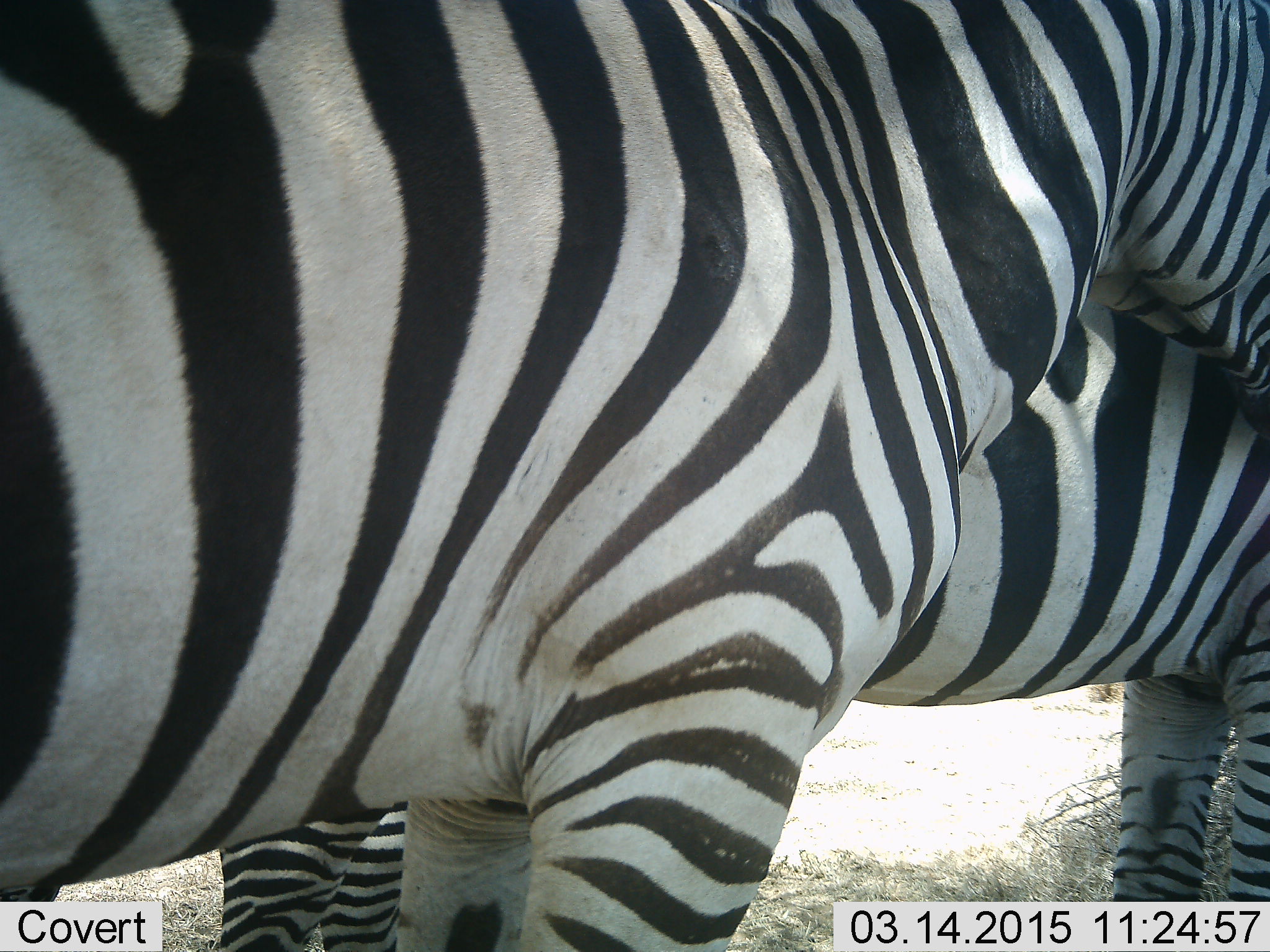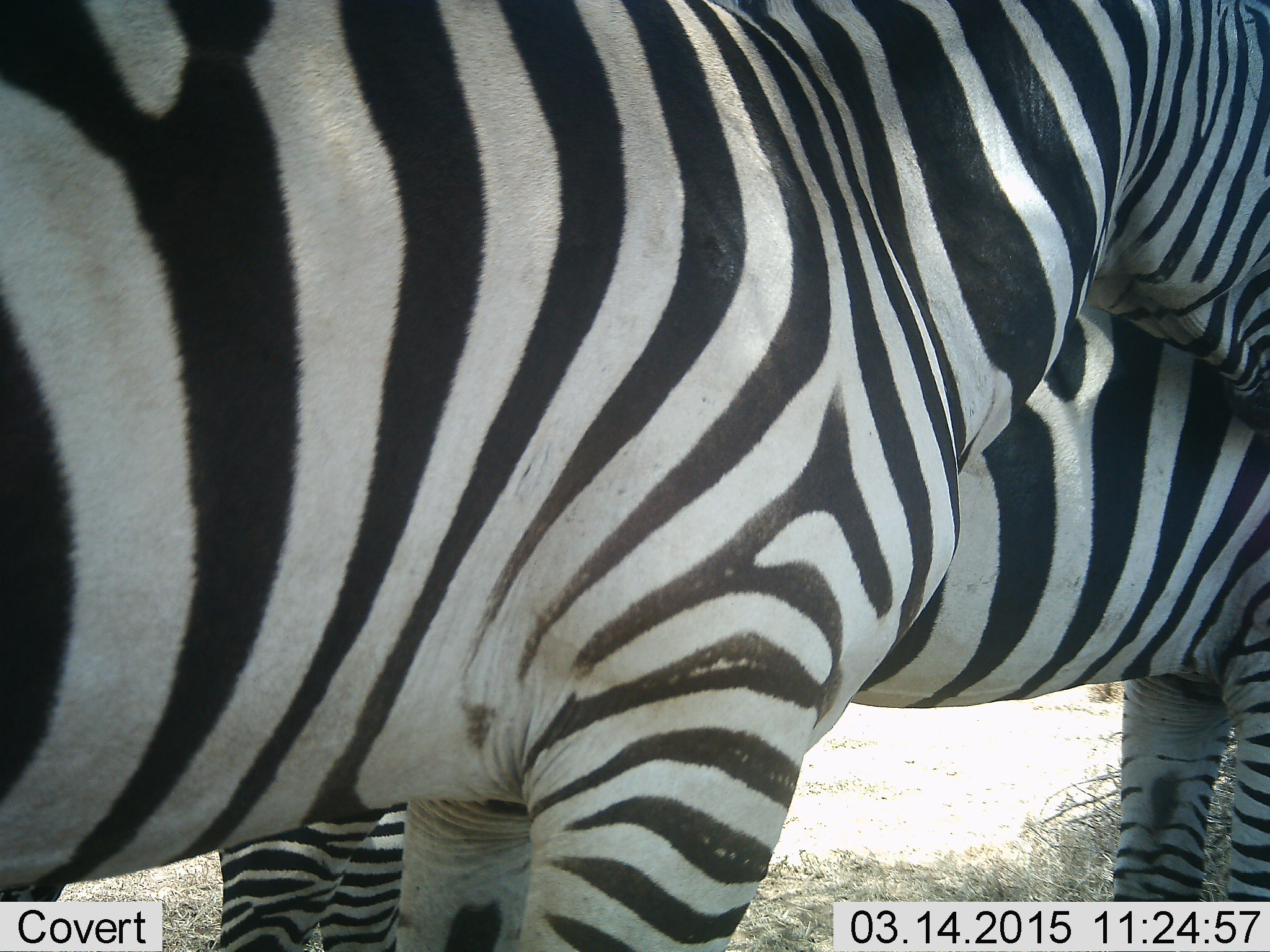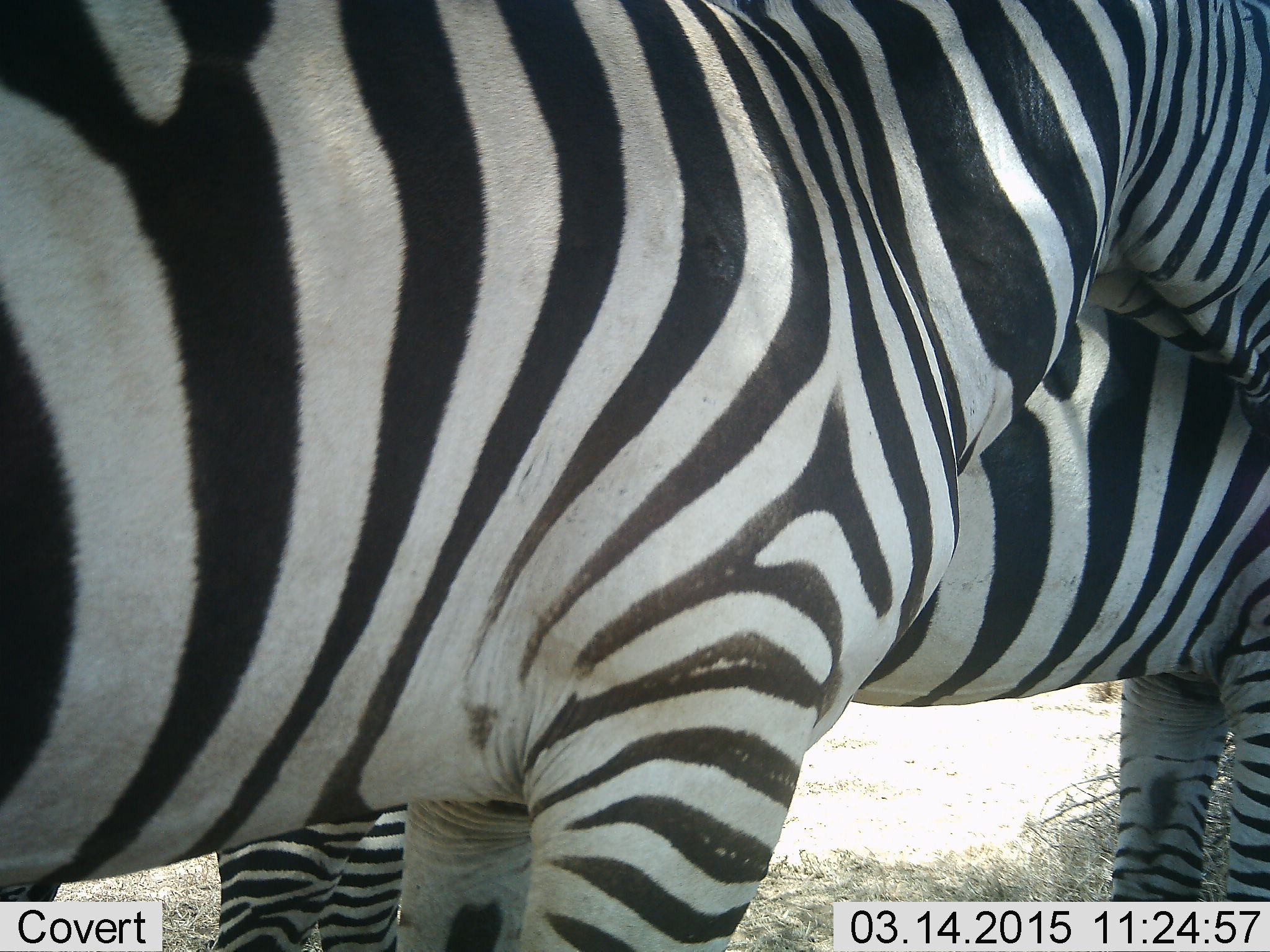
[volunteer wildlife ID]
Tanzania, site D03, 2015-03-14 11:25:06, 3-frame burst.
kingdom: Animalia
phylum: Chordata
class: Mammalia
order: Perissodactyla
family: Equidae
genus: Equus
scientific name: Equus quagga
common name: plains zebra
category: zebra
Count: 2.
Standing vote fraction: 90%.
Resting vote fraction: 10%.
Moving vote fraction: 0%.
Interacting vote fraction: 40%.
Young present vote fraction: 0%.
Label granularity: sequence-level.